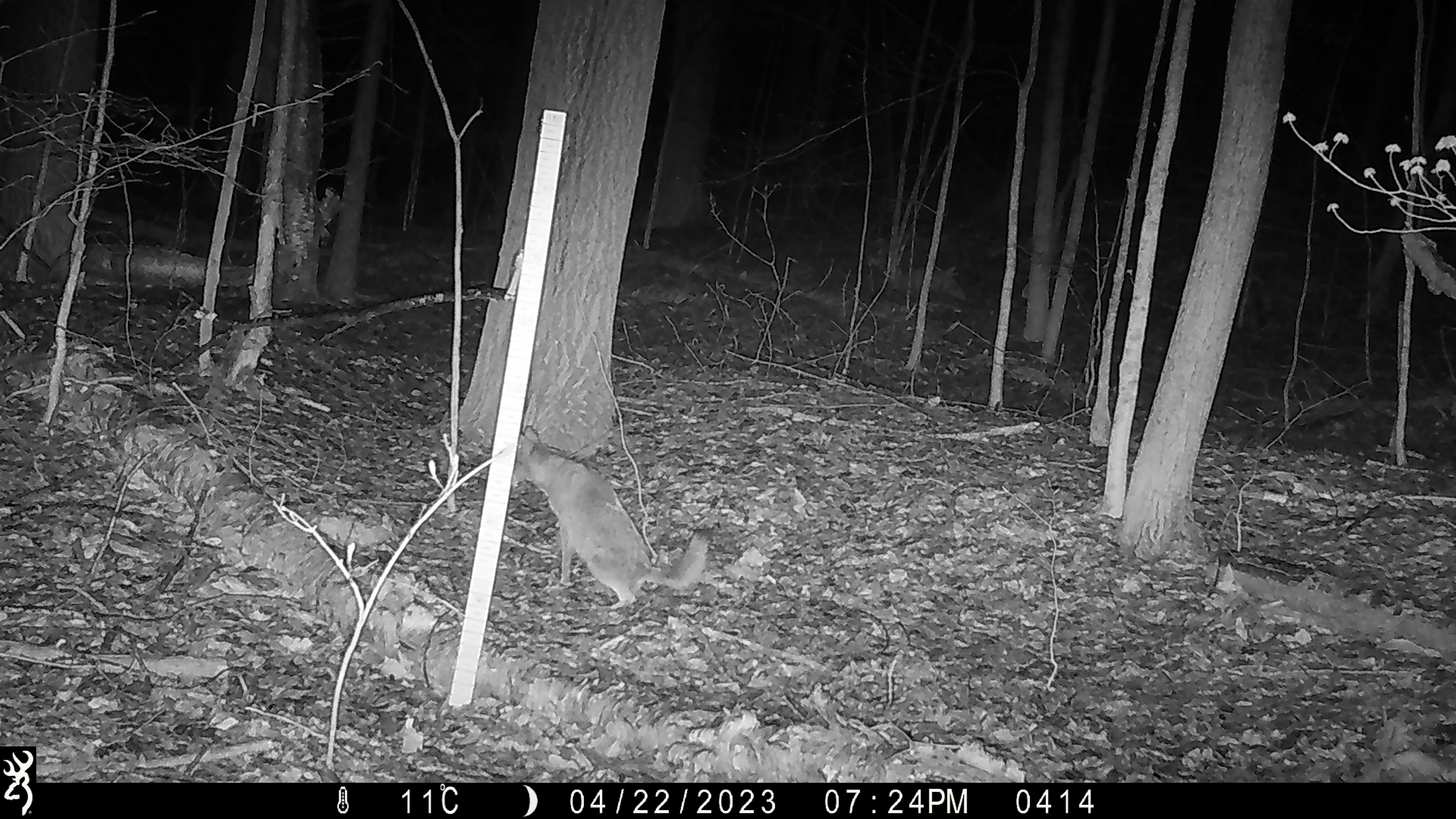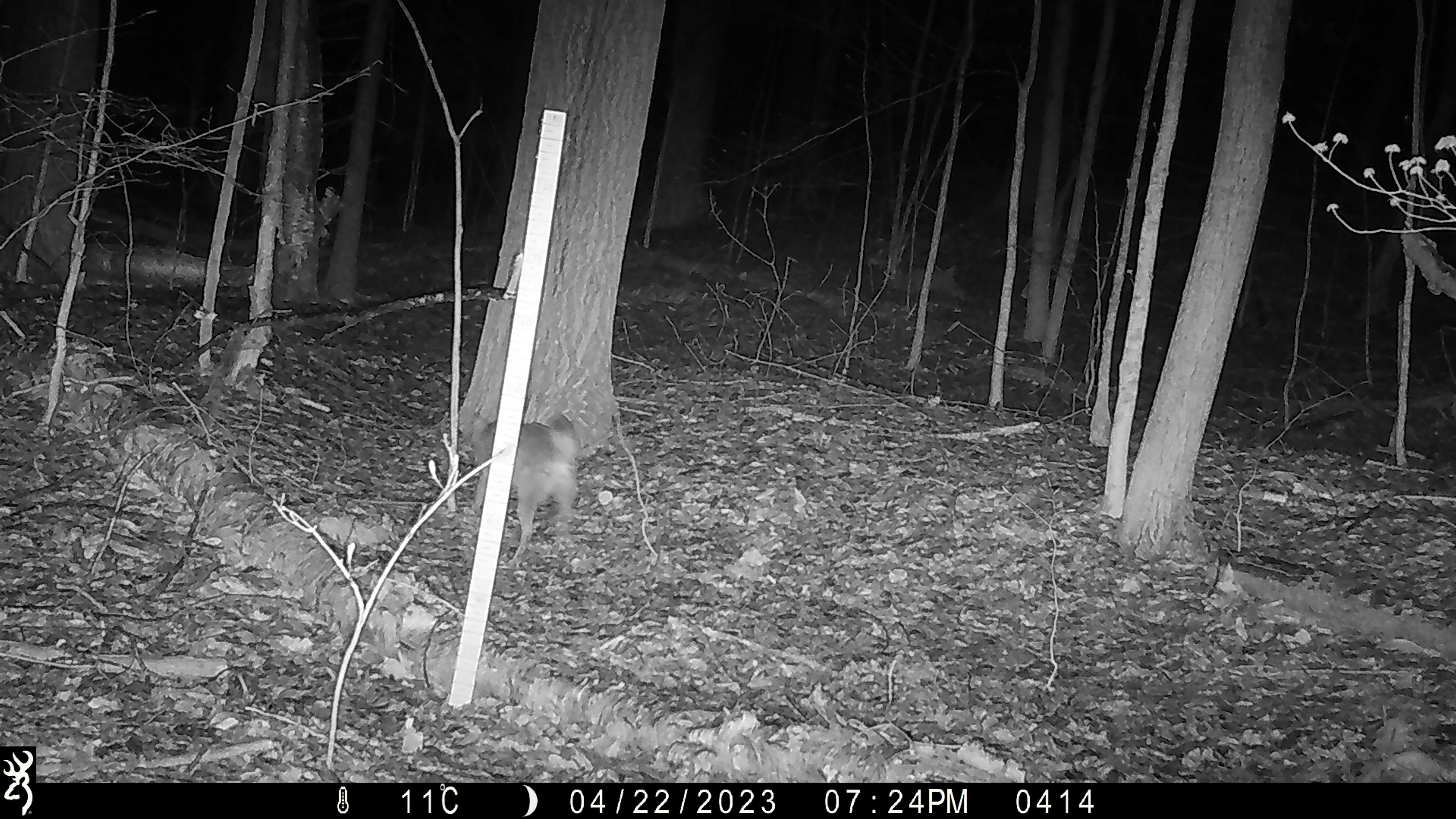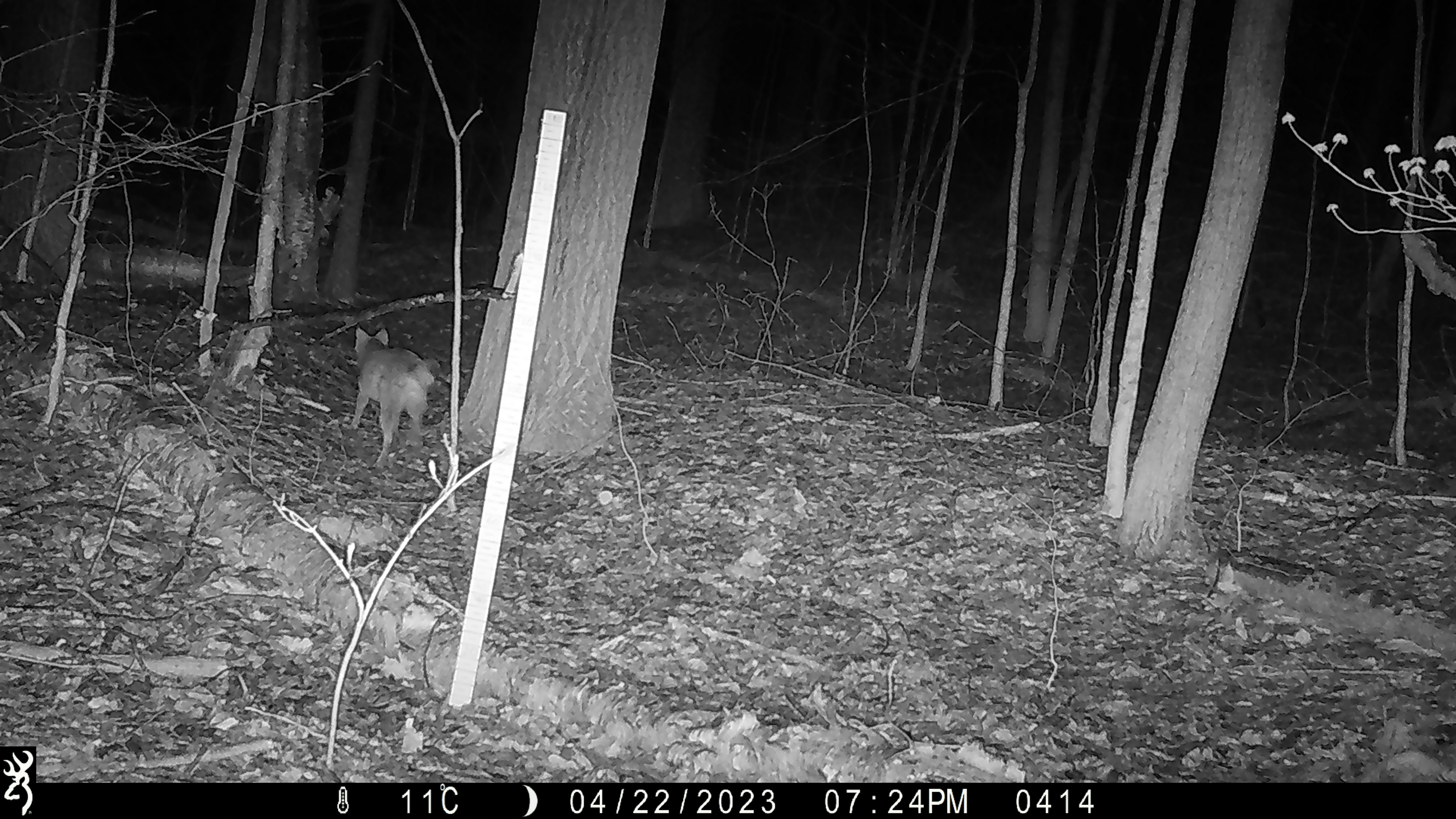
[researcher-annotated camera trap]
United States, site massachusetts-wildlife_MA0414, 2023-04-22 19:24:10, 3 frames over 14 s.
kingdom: Animalia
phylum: Chordata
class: Mammalia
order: Carnivora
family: Canidae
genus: Canis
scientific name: Canis latrans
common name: coyote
Coyote (Canis latrans).